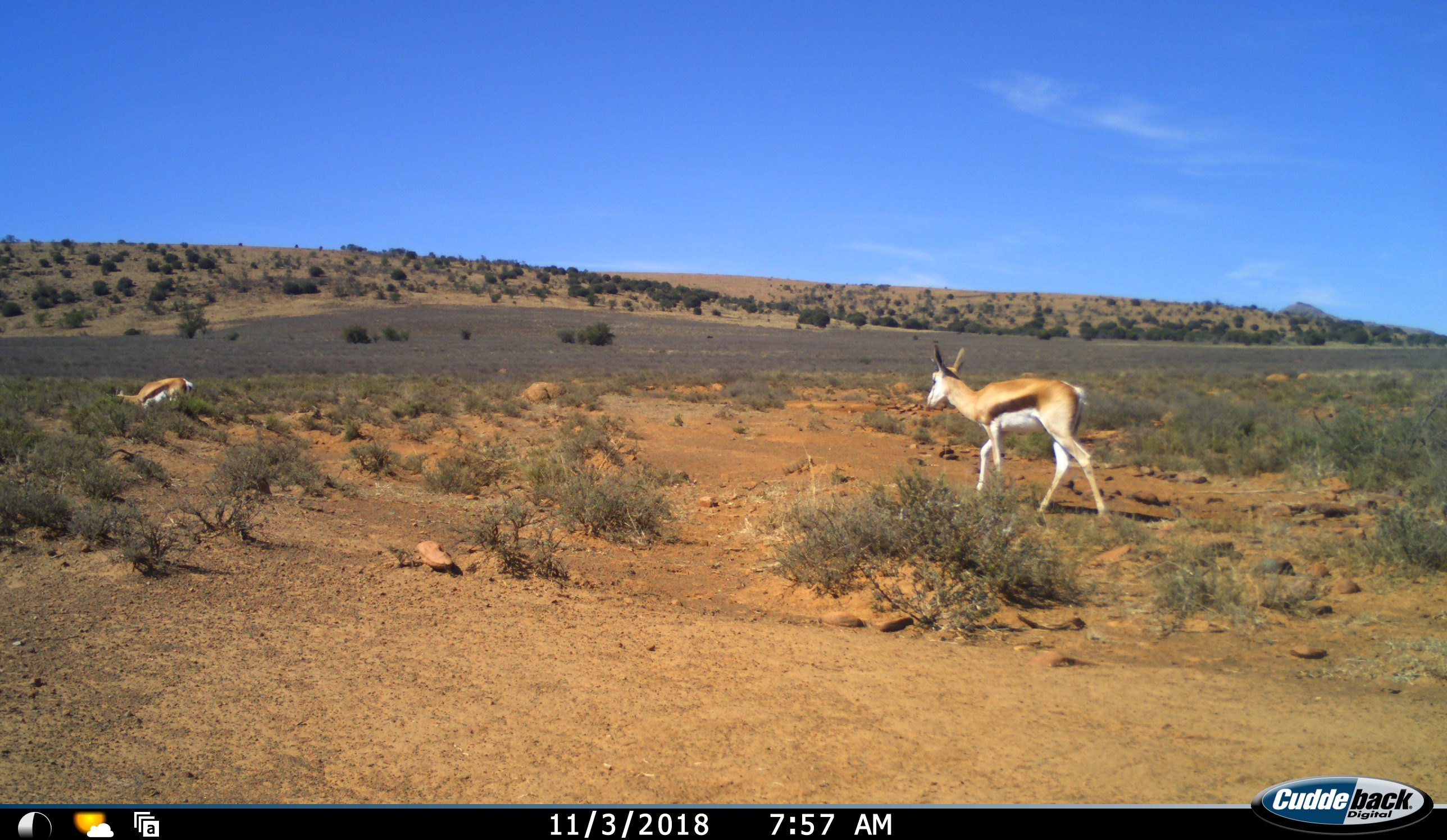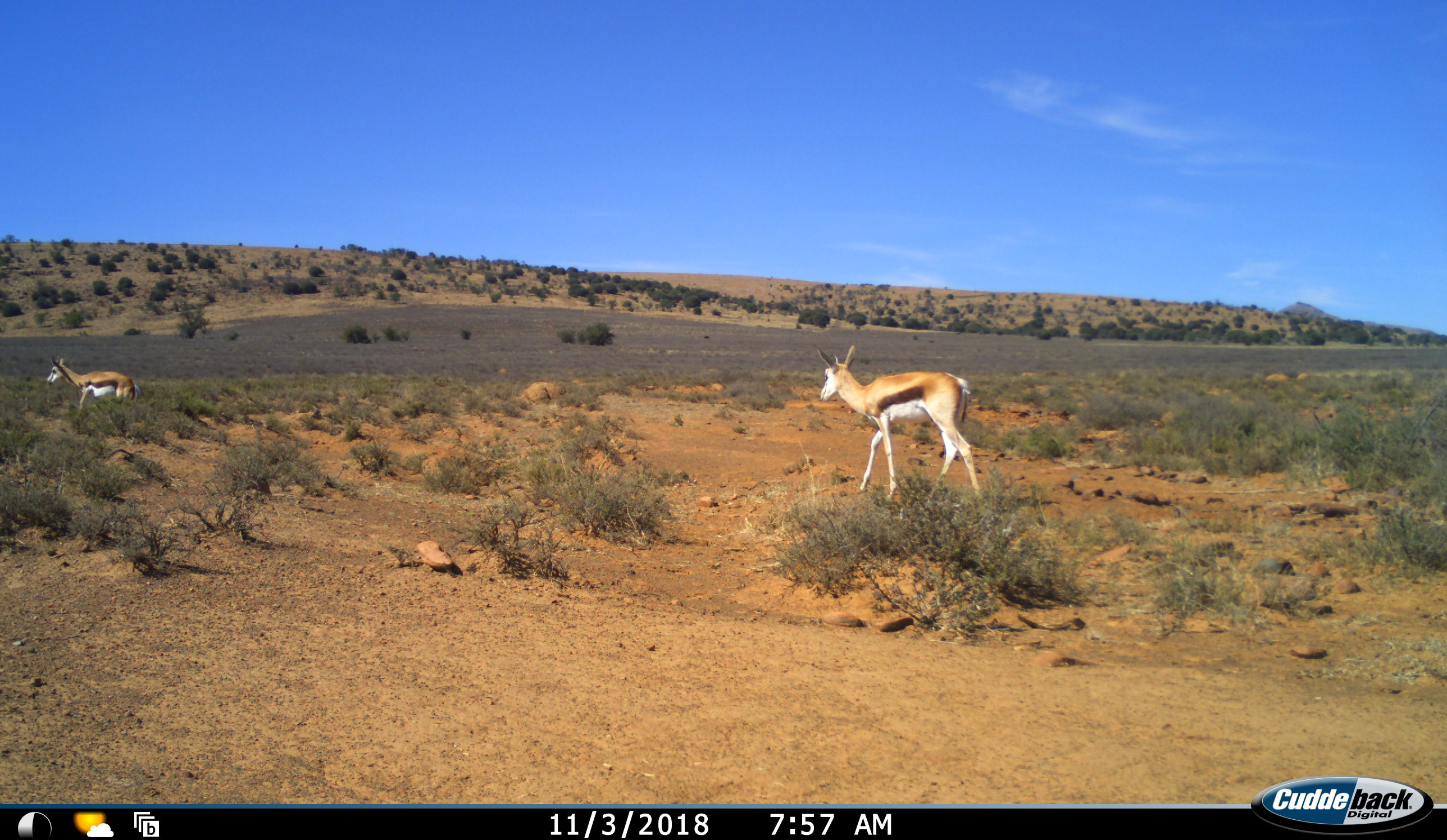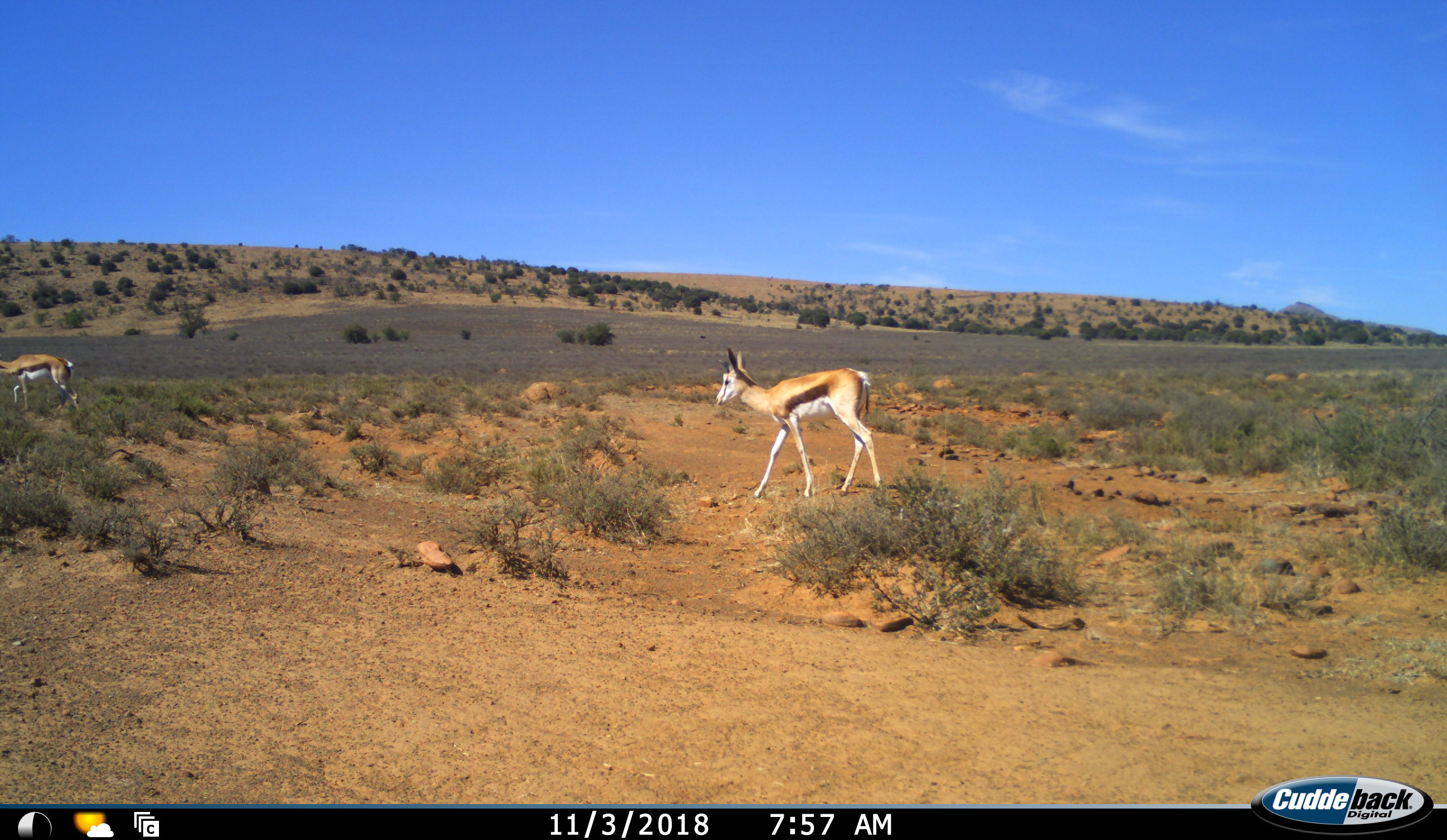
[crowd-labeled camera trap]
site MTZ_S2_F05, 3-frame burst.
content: unidentified animal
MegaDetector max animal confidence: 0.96